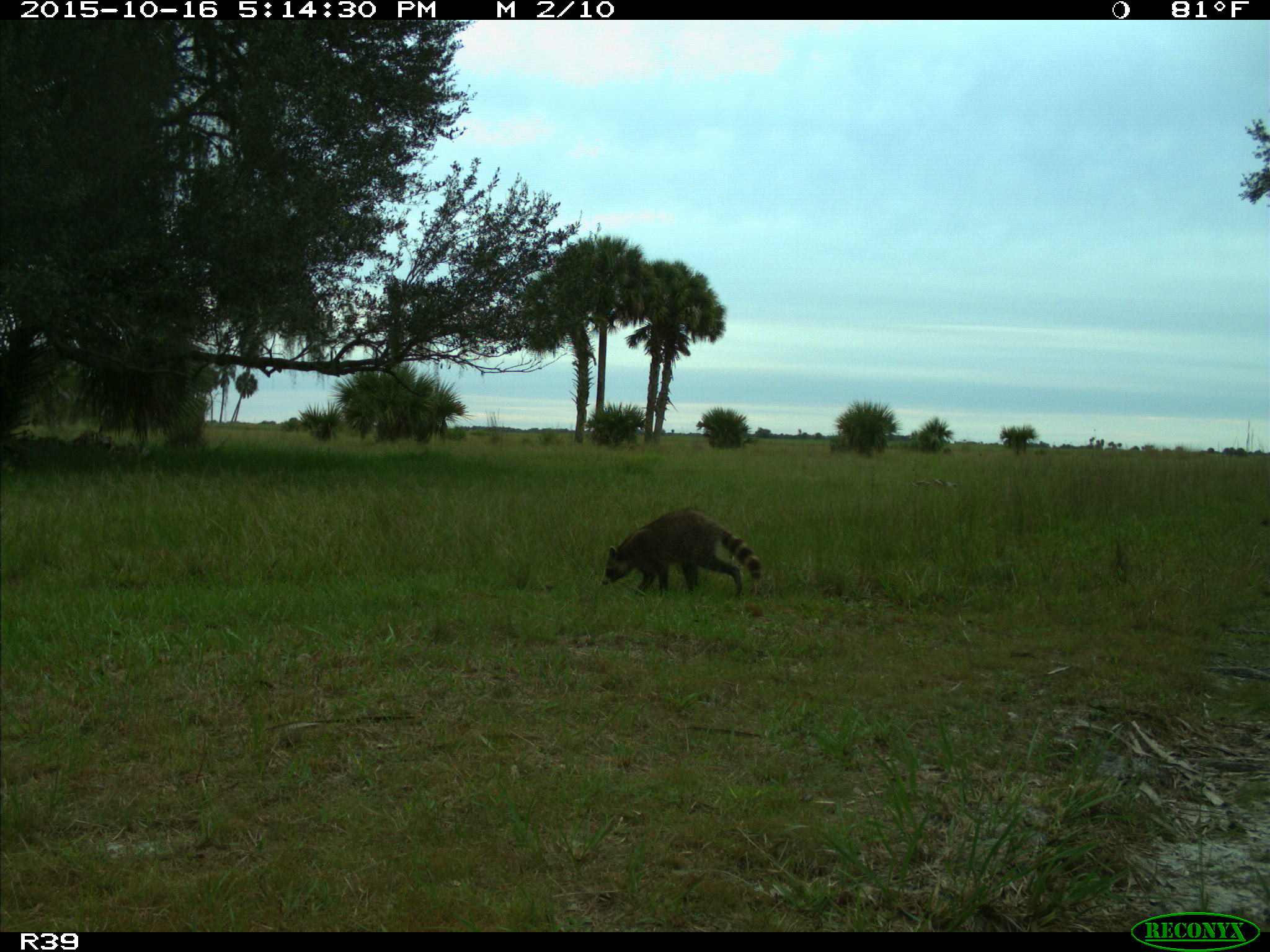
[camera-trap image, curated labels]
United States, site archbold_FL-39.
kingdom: Animalia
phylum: Chordata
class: Mammalia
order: Carnivora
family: Procyonidae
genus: Procyon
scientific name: Procyon lotor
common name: common raccoon